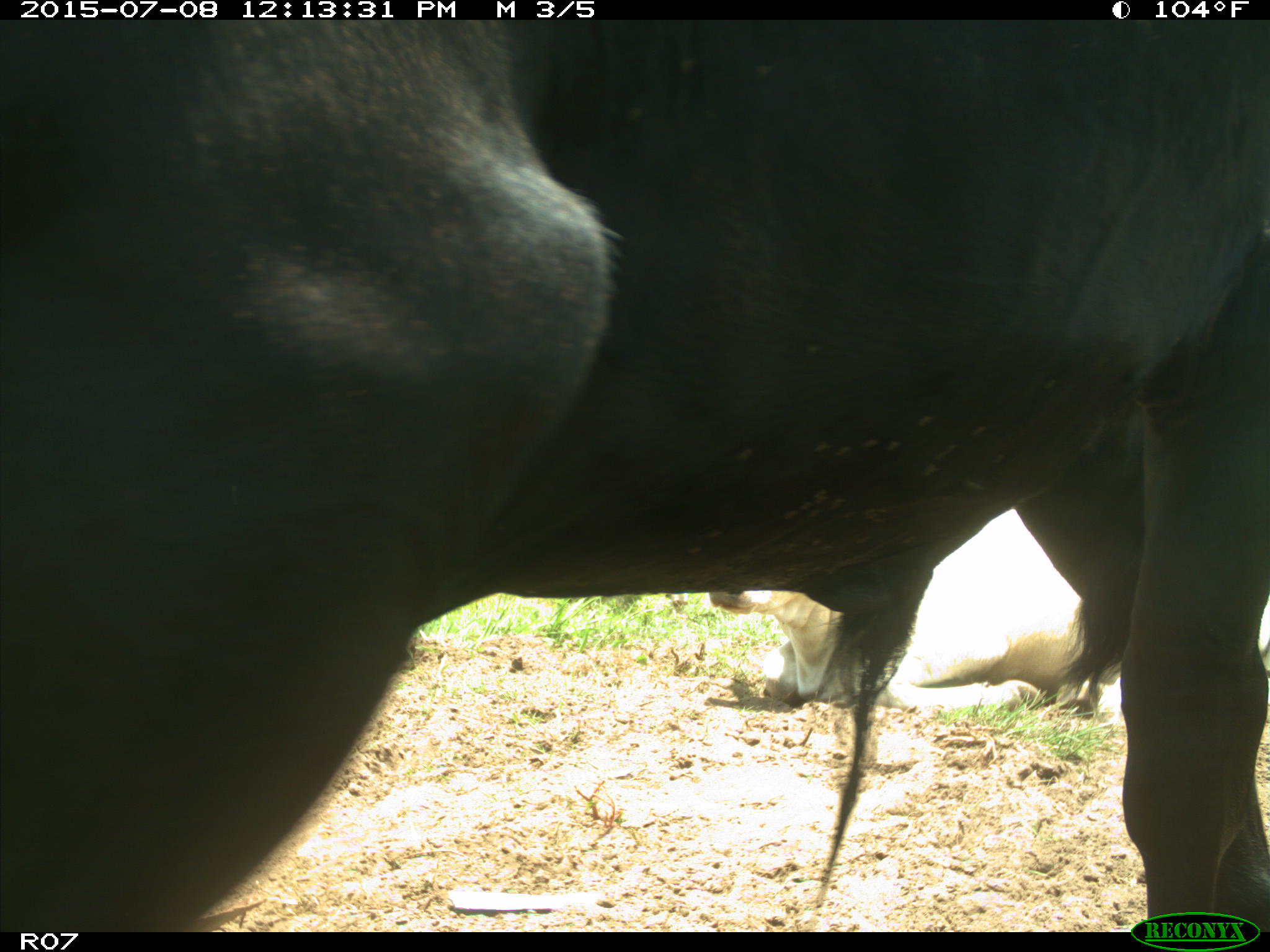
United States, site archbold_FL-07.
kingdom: Animalia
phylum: Chordata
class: Mammalia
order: Artiodactyla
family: Bovidae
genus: Bos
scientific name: Bos taurus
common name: domestic cow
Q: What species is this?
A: Bos taurus (domestic cow).